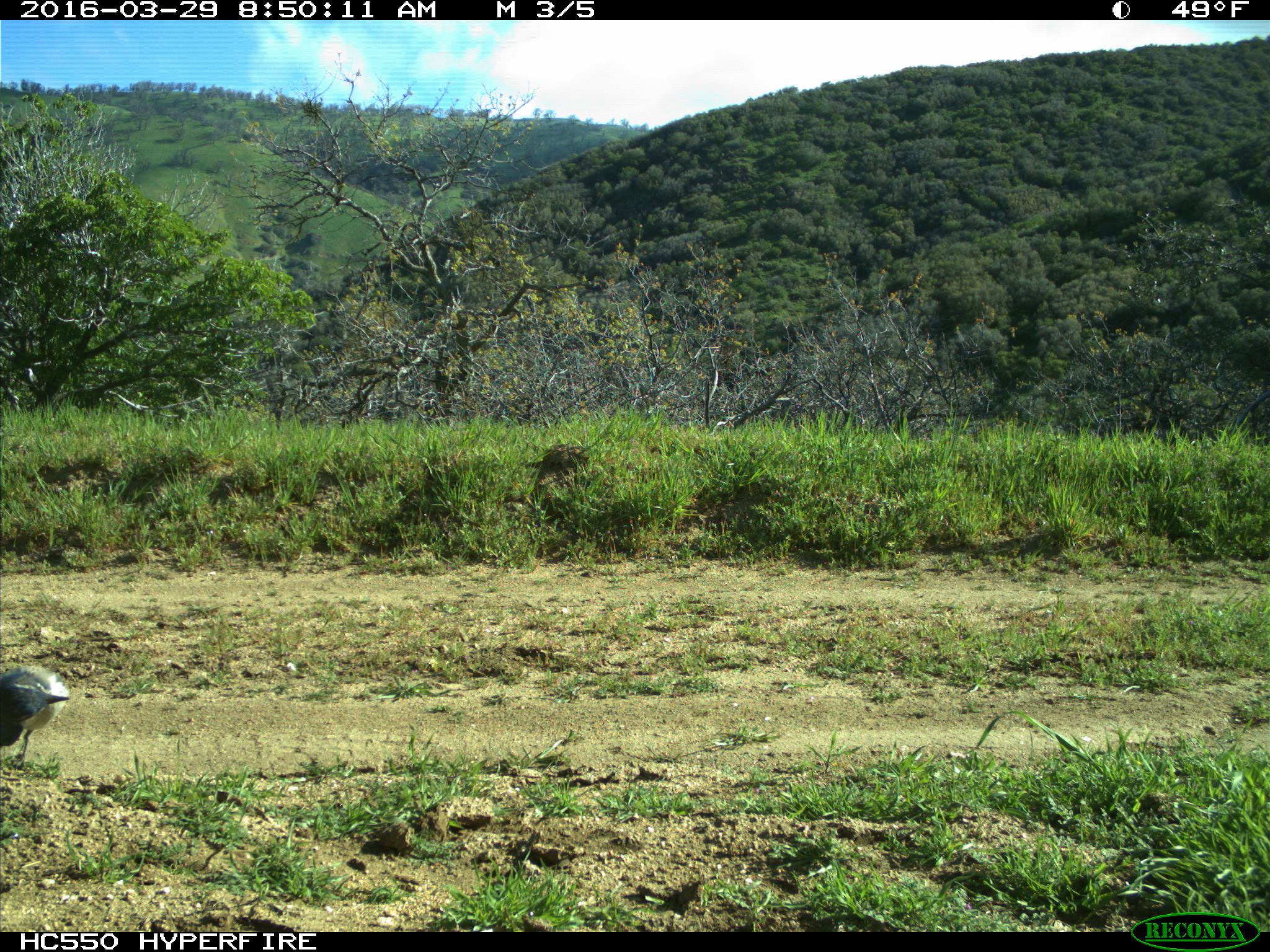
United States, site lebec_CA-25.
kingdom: Animalia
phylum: Chordata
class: Aves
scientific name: Aves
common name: birds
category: unidentified bird